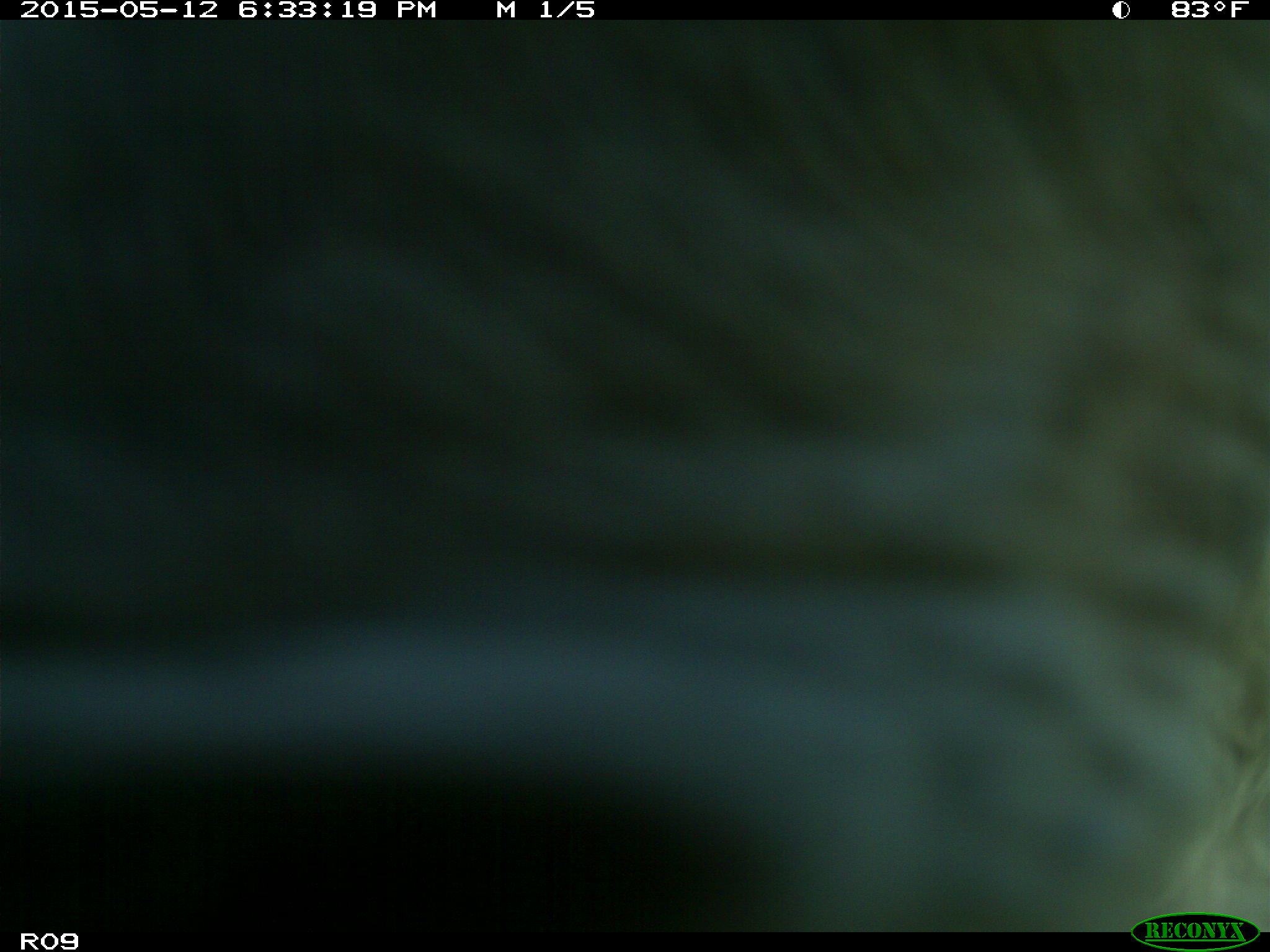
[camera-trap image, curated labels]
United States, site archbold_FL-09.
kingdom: Animalia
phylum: Chordata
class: Mammalia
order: Artiodactyla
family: Bovidae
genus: Bos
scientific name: Bos taurus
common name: domestic cow